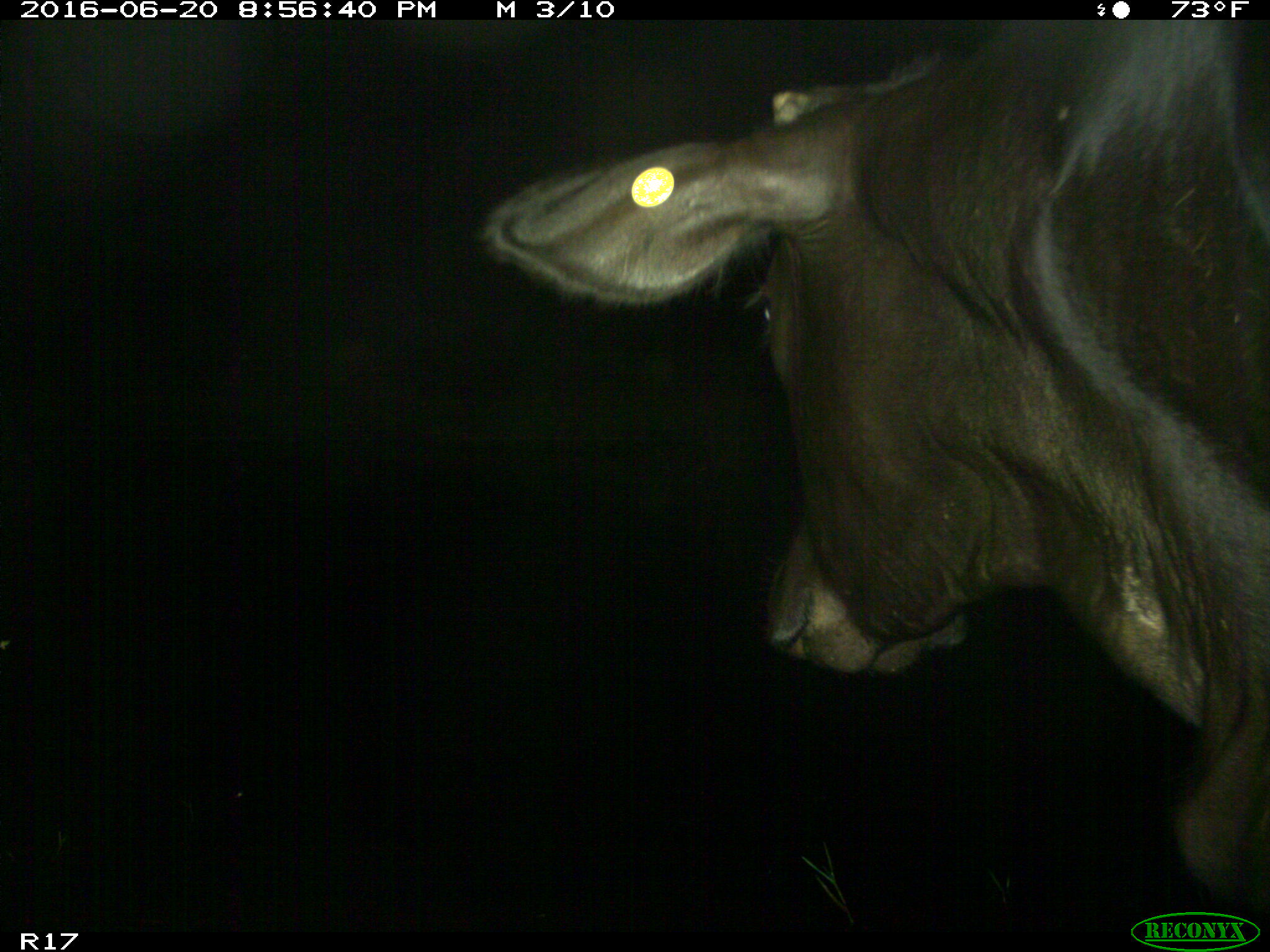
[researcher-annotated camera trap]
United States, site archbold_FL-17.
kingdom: Animalia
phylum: Chordata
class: Mammalia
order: Artiodactyla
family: Bovidae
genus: Bos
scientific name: Bos taurus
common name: domestic cow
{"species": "Bos taurus (domestic cow)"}